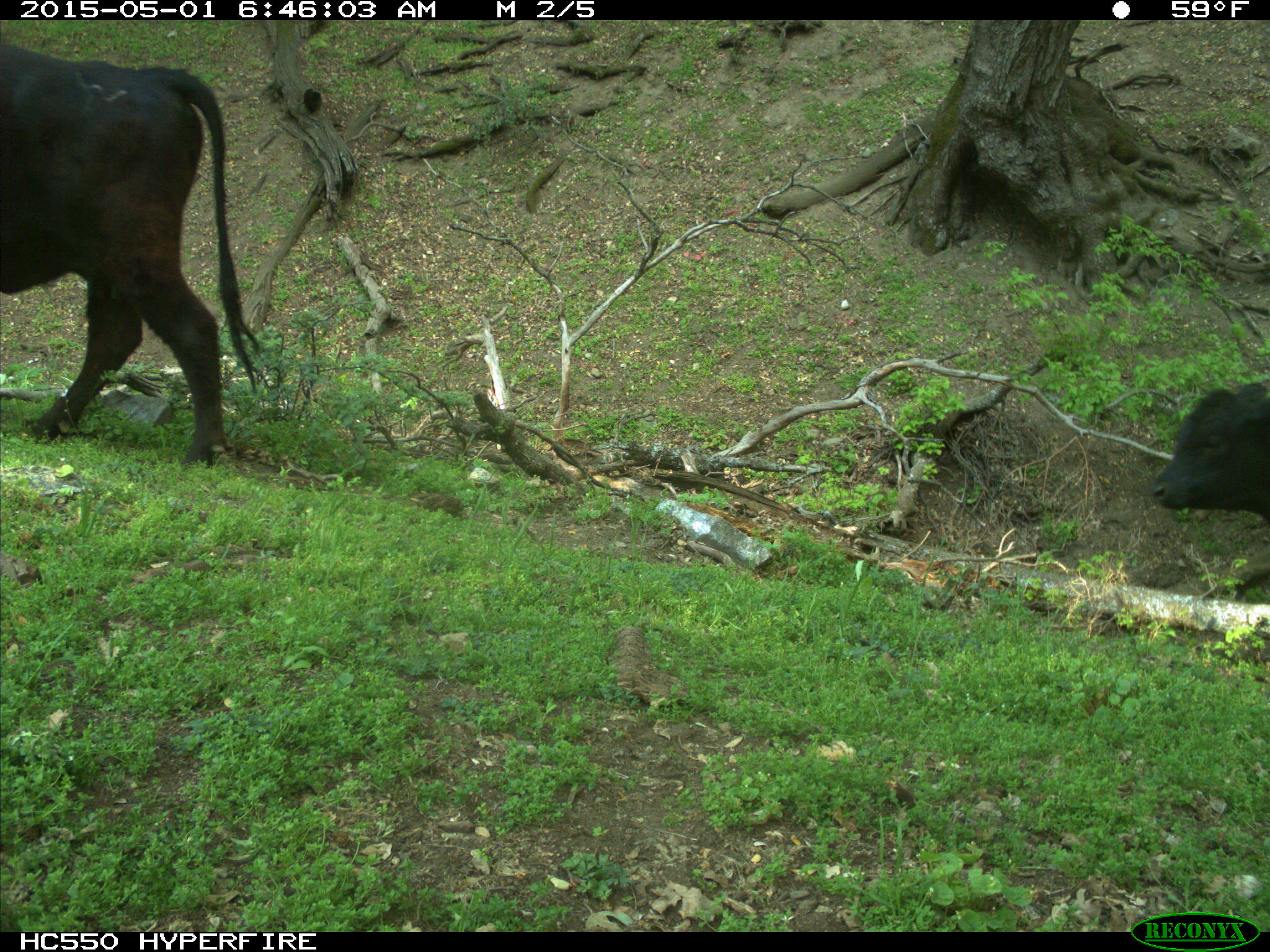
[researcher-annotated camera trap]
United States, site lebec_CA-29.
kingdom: Animalia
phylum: Chordata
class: Mammalia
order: Artiodactyla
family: Bovidae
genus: Bos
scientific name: Bos taurus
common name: domestic cow